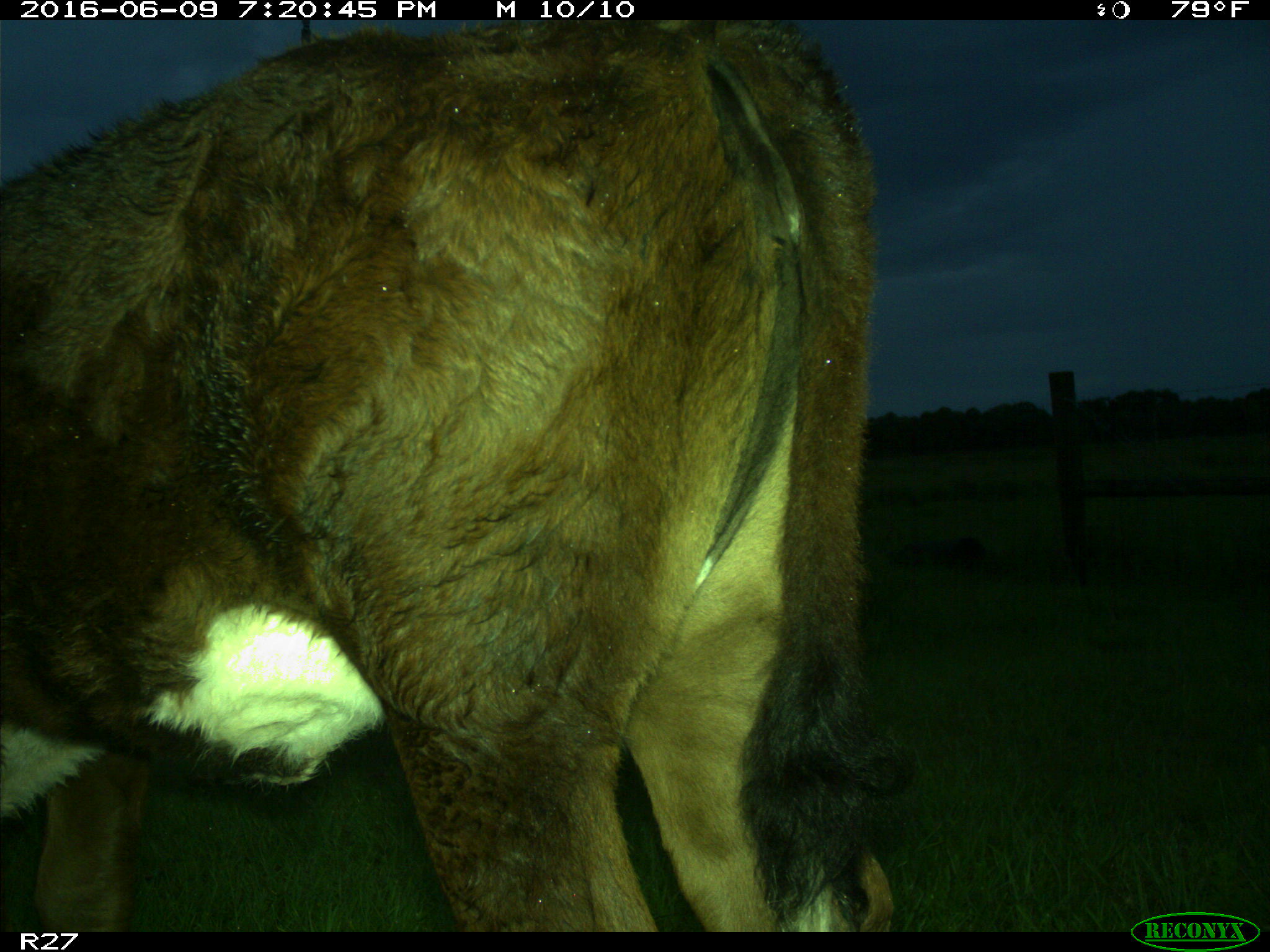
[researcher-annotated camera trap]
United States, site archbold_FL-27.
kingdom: Animalia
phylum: Chordata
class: Mammalia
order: Artiodactyla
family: Bovidae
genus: Bos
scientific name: Bos taurus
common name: domestic cow